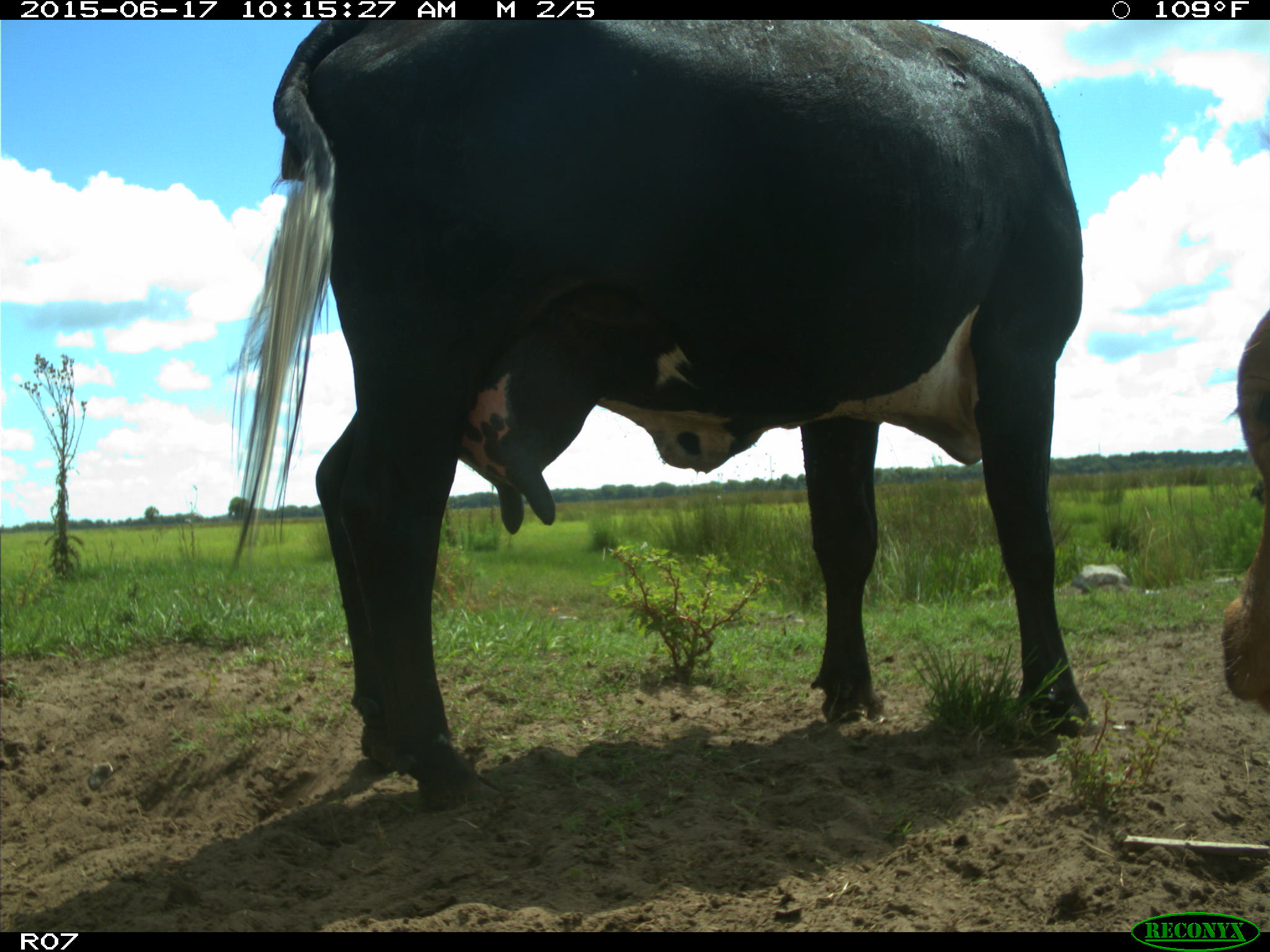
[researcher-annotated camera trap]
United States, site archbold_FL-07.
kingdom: Animalia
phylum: Chordata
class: Mammalia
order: Artiodactyla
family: Bovidae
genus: Bos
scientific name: Bos taurus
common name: domestic cow